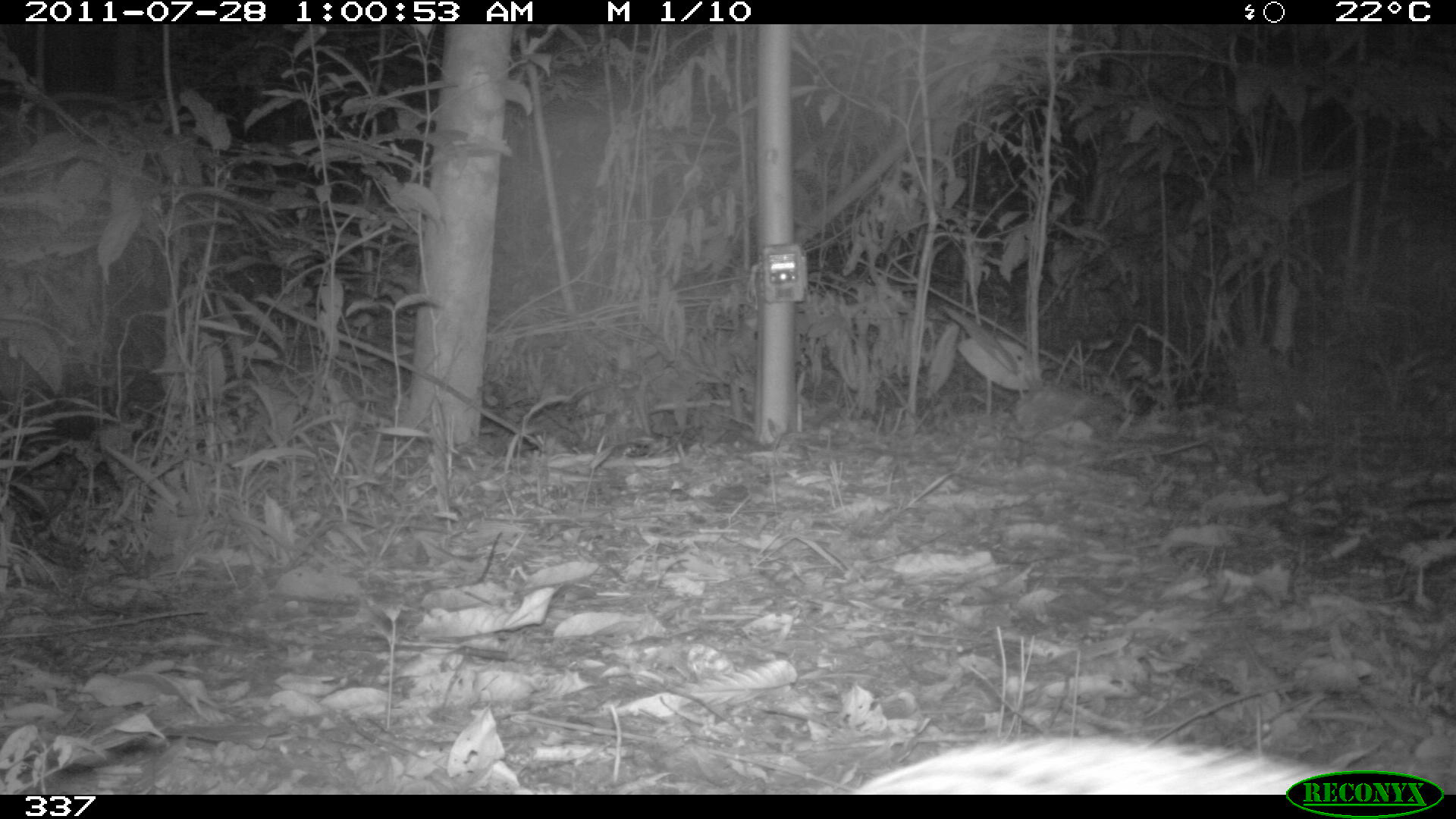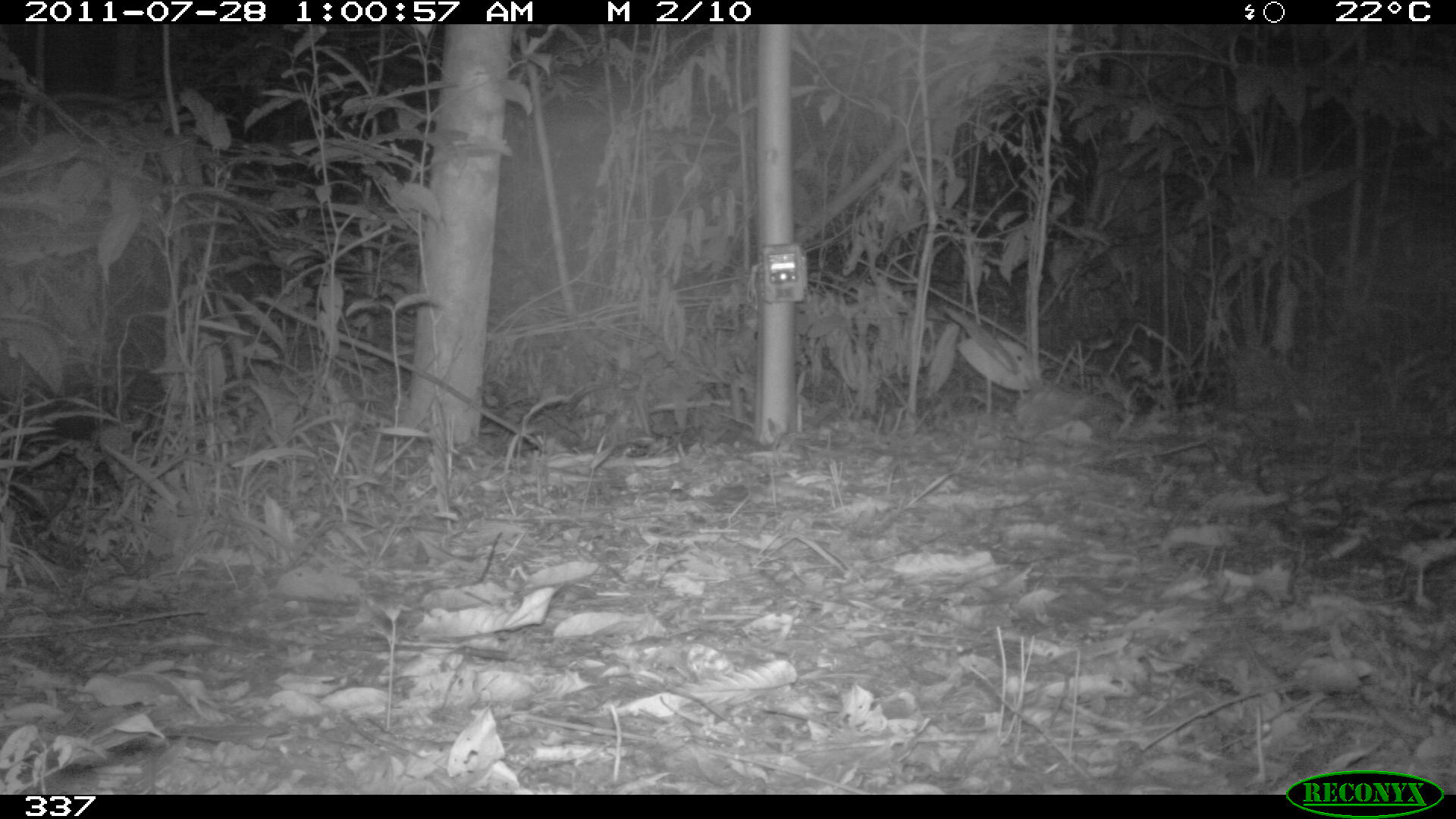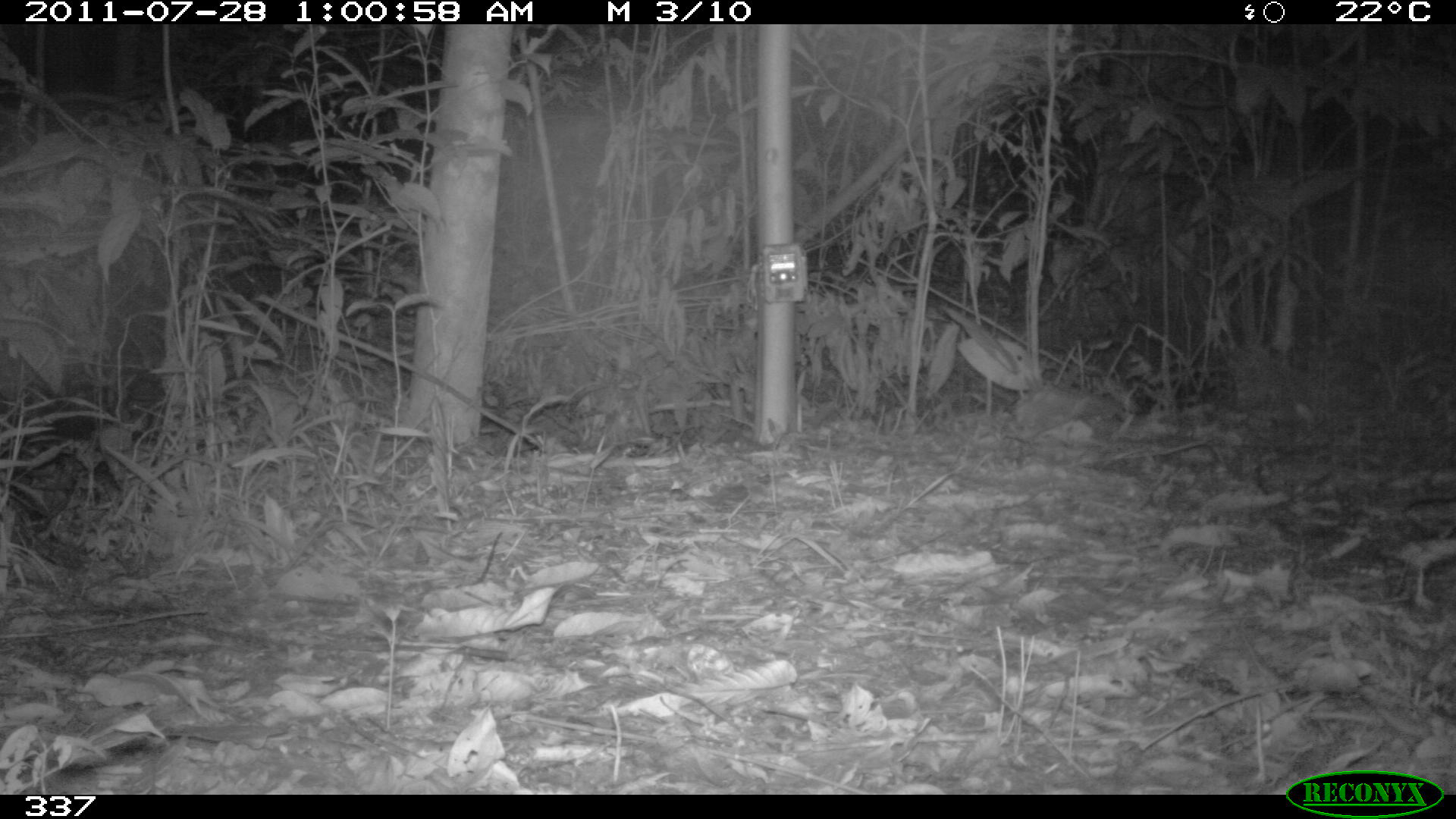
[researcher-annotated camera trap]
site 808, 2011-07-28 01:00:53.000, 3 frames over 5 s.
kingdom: Animalia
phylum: Chordata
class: Mammalia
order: Rodentia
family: Cuniculidae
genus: Cuniculus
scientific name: Cuniculus paca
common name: spotted paca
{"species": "Cuniculus paca (spotted paca)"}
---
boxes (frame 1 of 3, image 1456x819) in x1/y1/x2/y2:
cuniculus paca: 851/732/1329/795